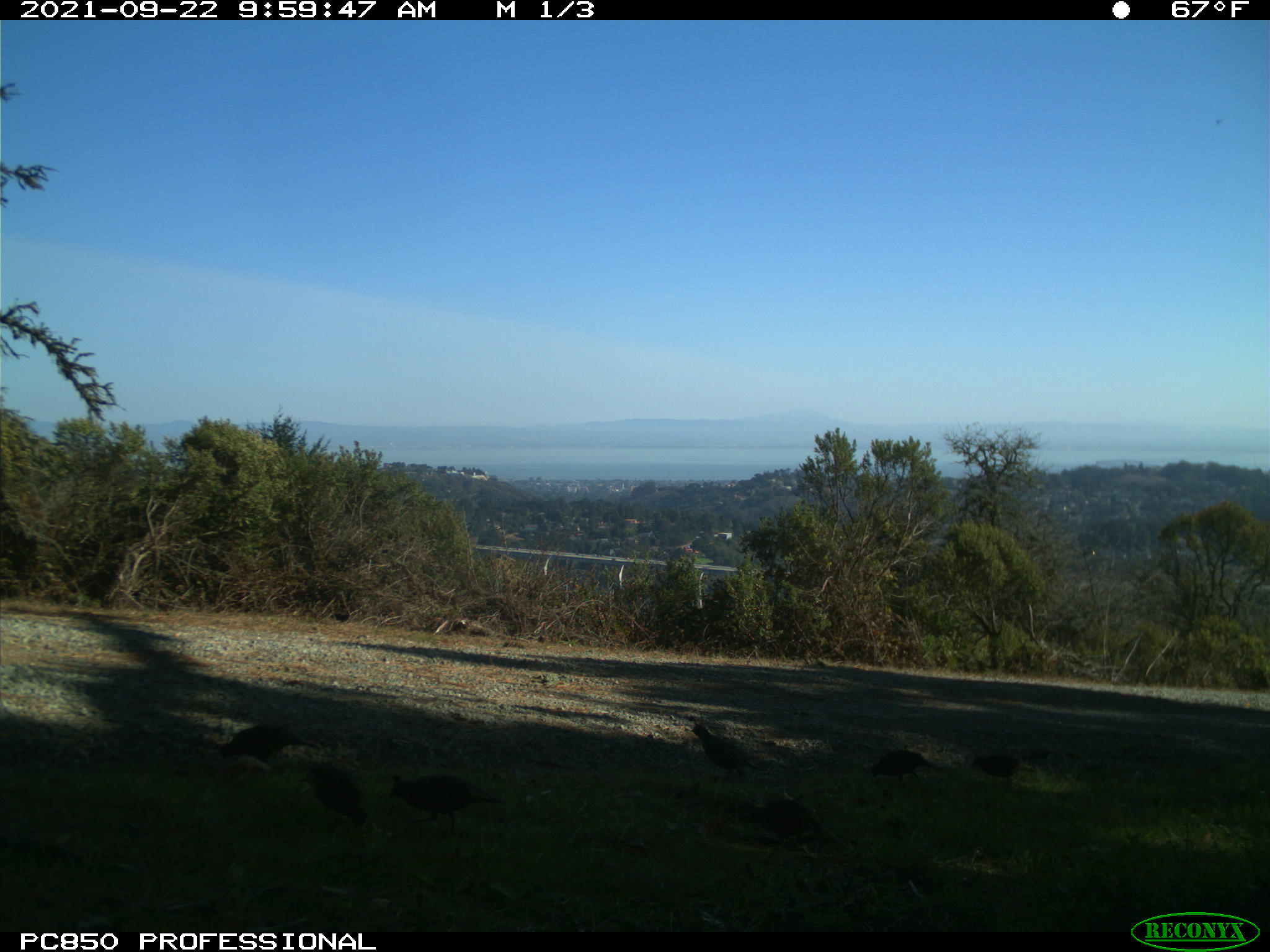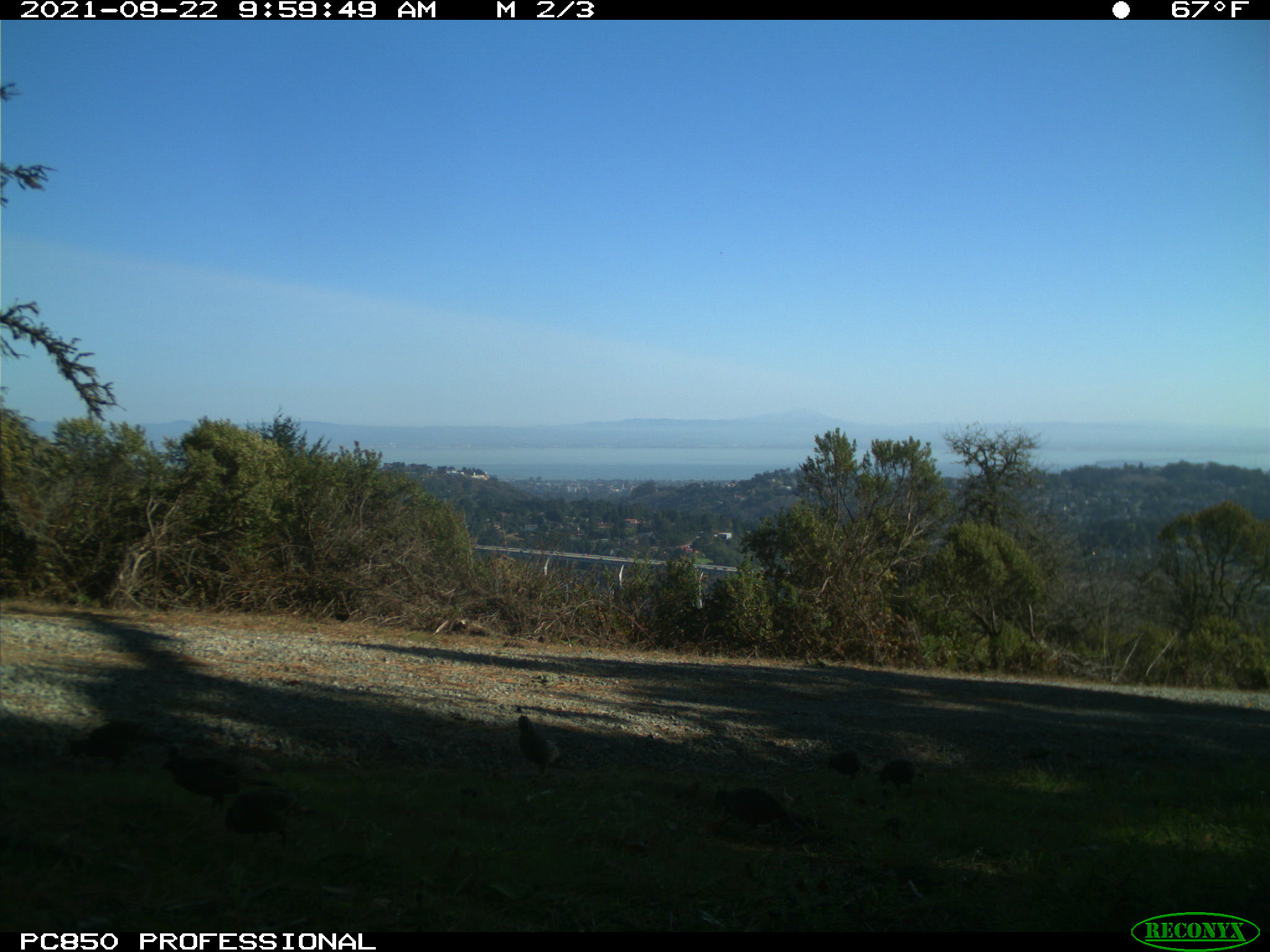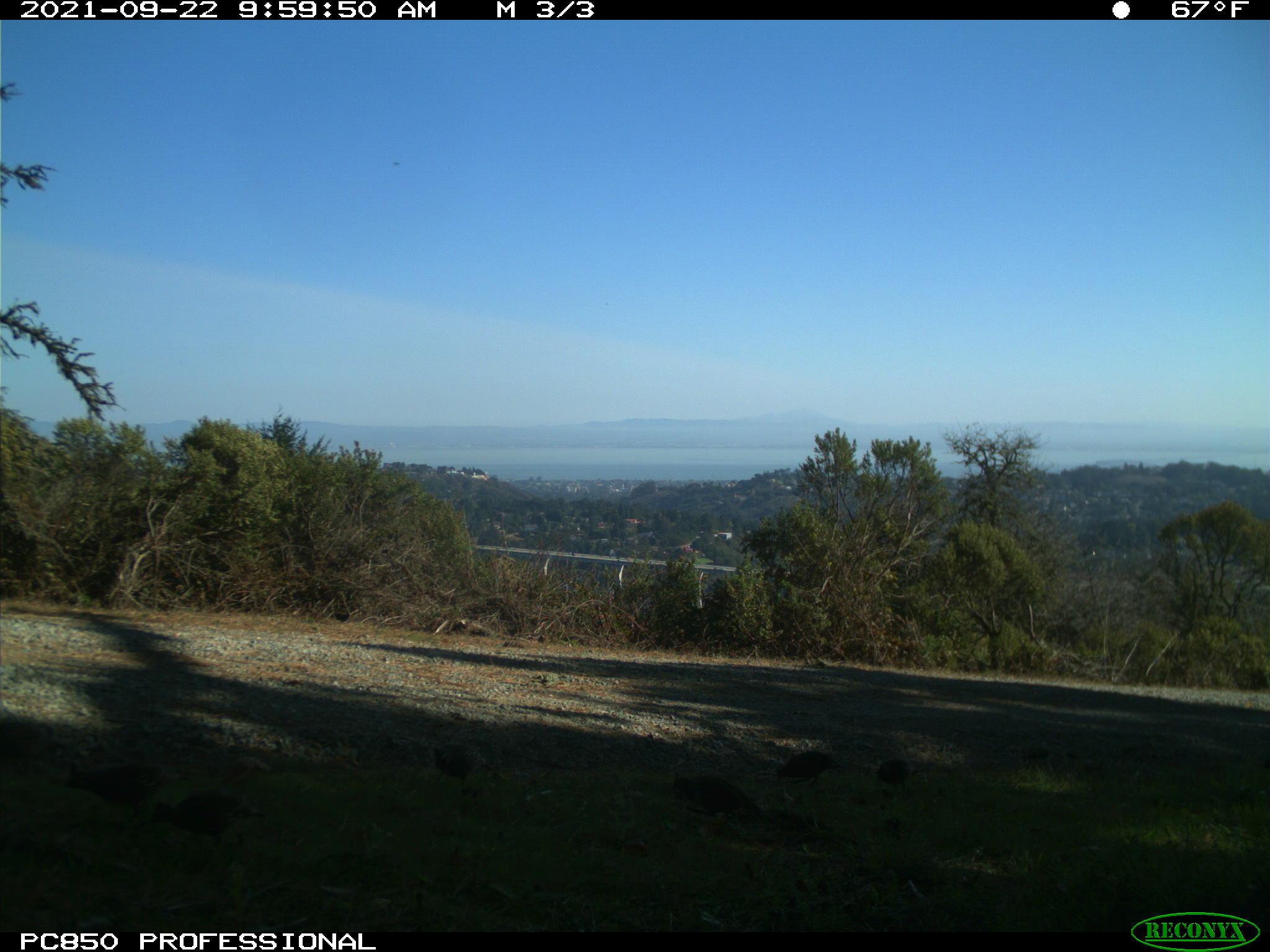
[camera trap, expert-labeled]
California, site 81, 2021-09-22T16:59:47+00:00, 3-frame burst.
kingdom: Animalia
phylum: Chordata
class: Aves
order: Galliformes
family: Odontophoridae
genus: Callipepla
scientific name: Callipepla californica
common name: california quail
California quail (Callipepla californica).